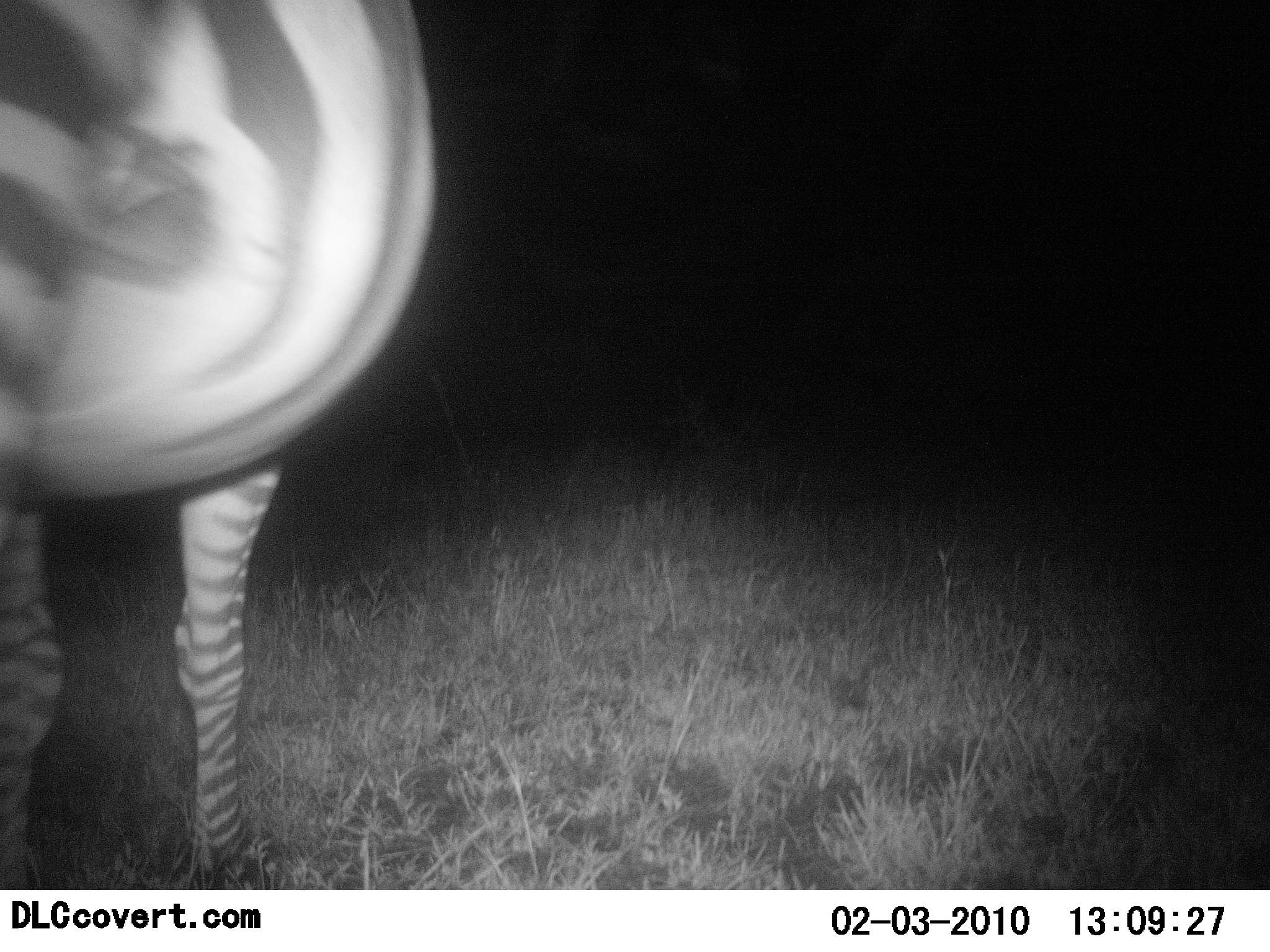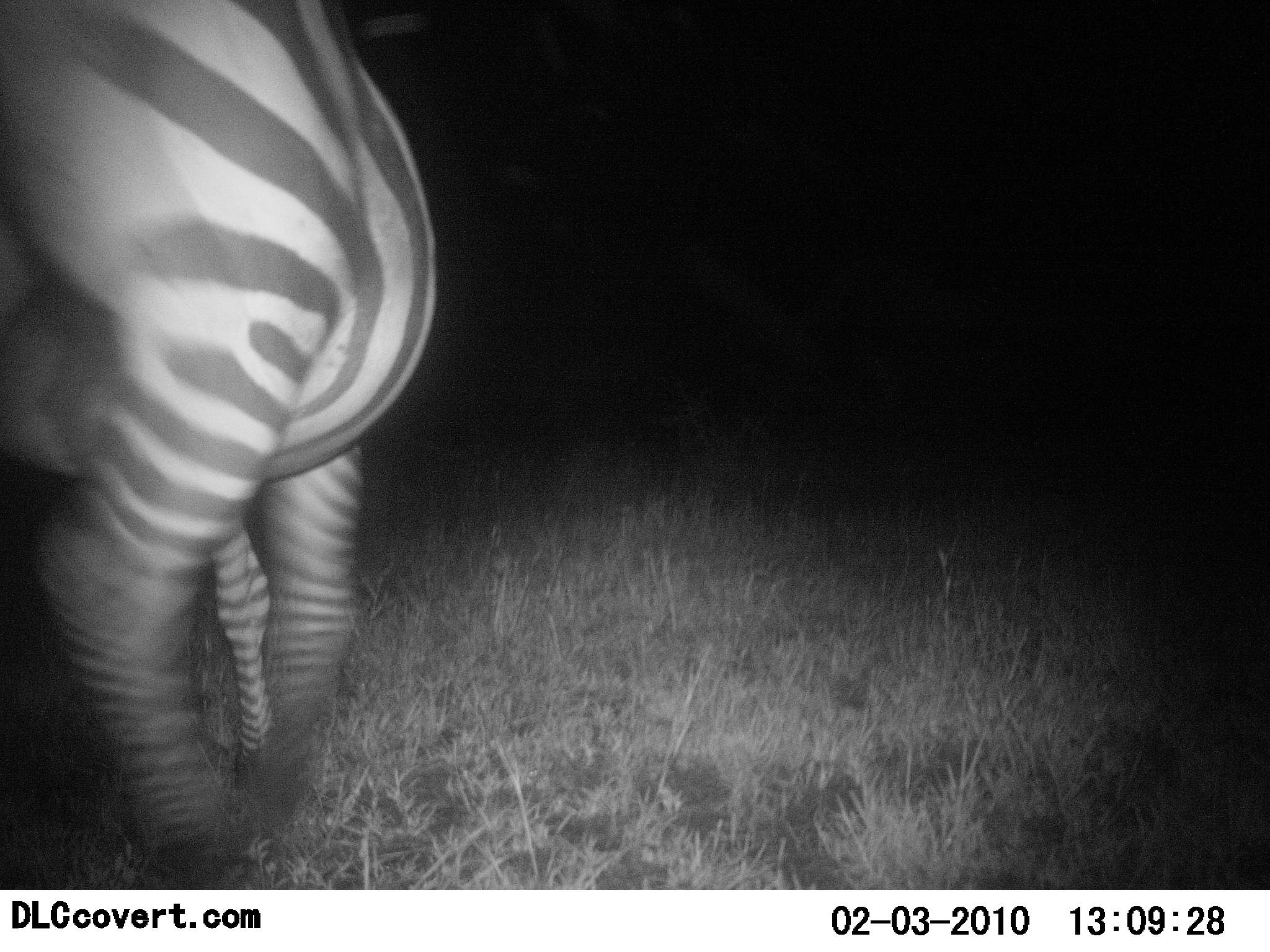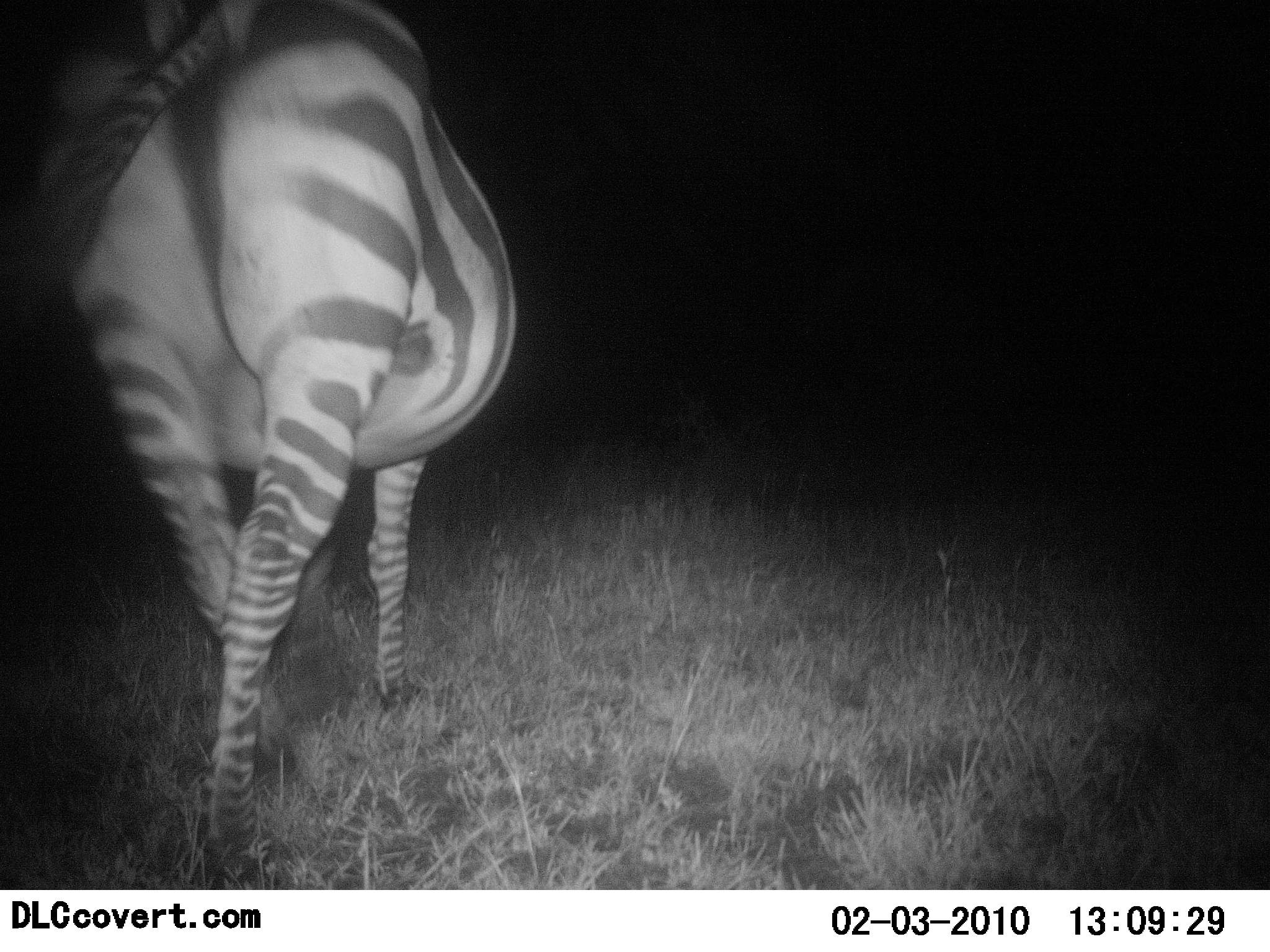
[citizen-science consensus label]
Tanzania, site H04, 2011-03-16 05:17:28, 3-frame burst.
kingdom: Animalia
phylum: Chordata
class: Mammalia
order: Perissodactyla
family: Equidae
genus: Equus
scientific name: Equus quagga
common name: plains zebra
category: zebra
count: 1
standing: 10%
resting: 0%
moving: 100%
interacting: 0%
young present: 0%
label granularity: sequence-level